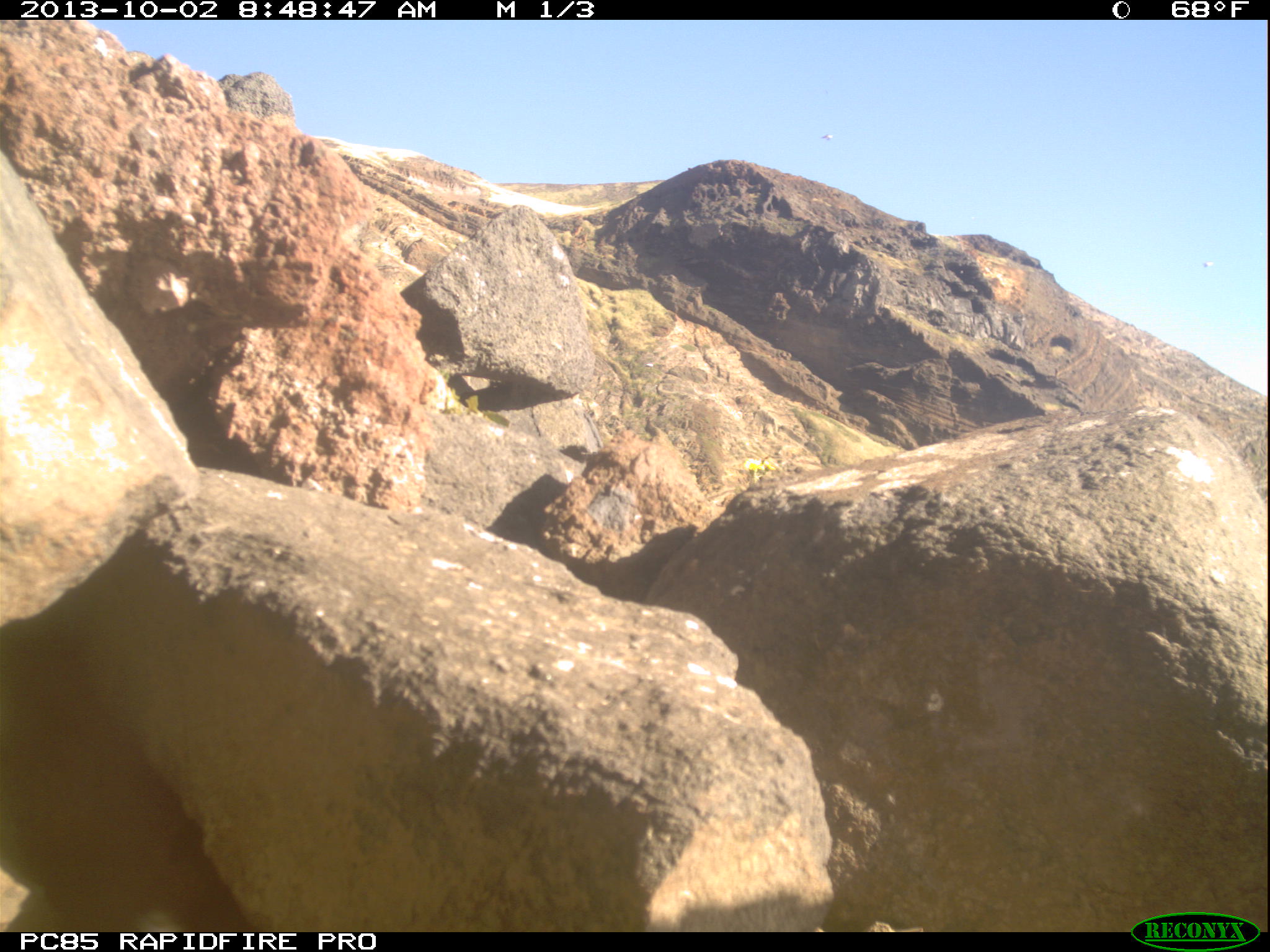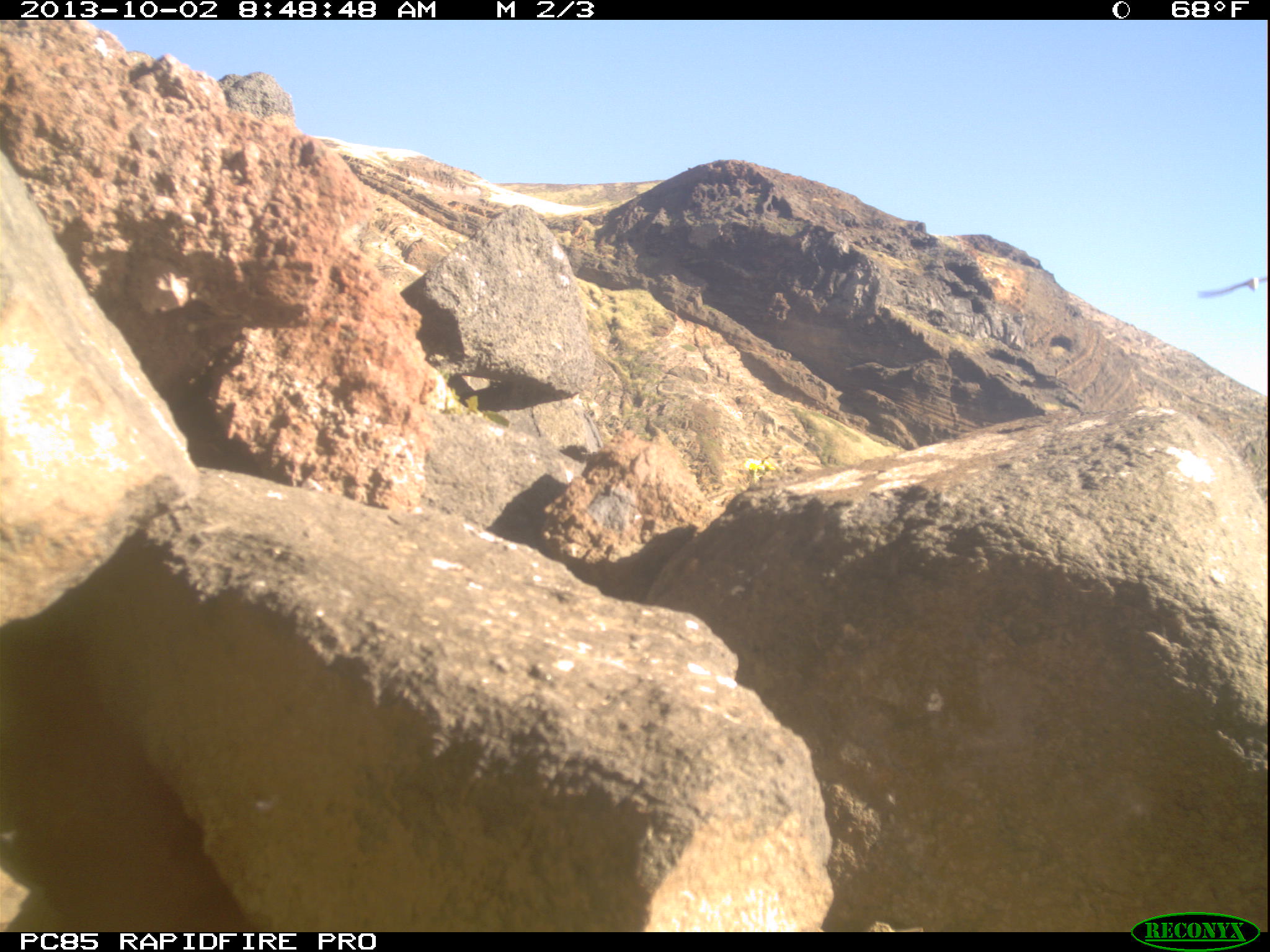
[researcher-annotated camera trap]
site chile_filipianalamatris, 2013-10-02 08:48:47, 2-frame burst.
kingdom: Animalia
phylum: Chordata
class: Aves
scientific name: Aves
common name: bird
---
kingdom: Animalia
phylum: Chordata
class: Aves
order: Procellariiformes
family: Procellariidae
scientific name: Procellariidae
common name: petrel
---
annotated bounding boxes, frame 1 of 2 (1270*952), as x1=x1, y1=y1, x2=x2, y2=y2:
bird: x1=815, y1=124, x2=839, y2=147; x1=1197, y1=254, x2=1220, y2=277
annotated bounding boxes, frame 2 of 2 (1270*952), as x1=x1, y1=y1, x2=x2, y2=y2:
petrel: x1=1193, y1=274, x2=1270, y2=303